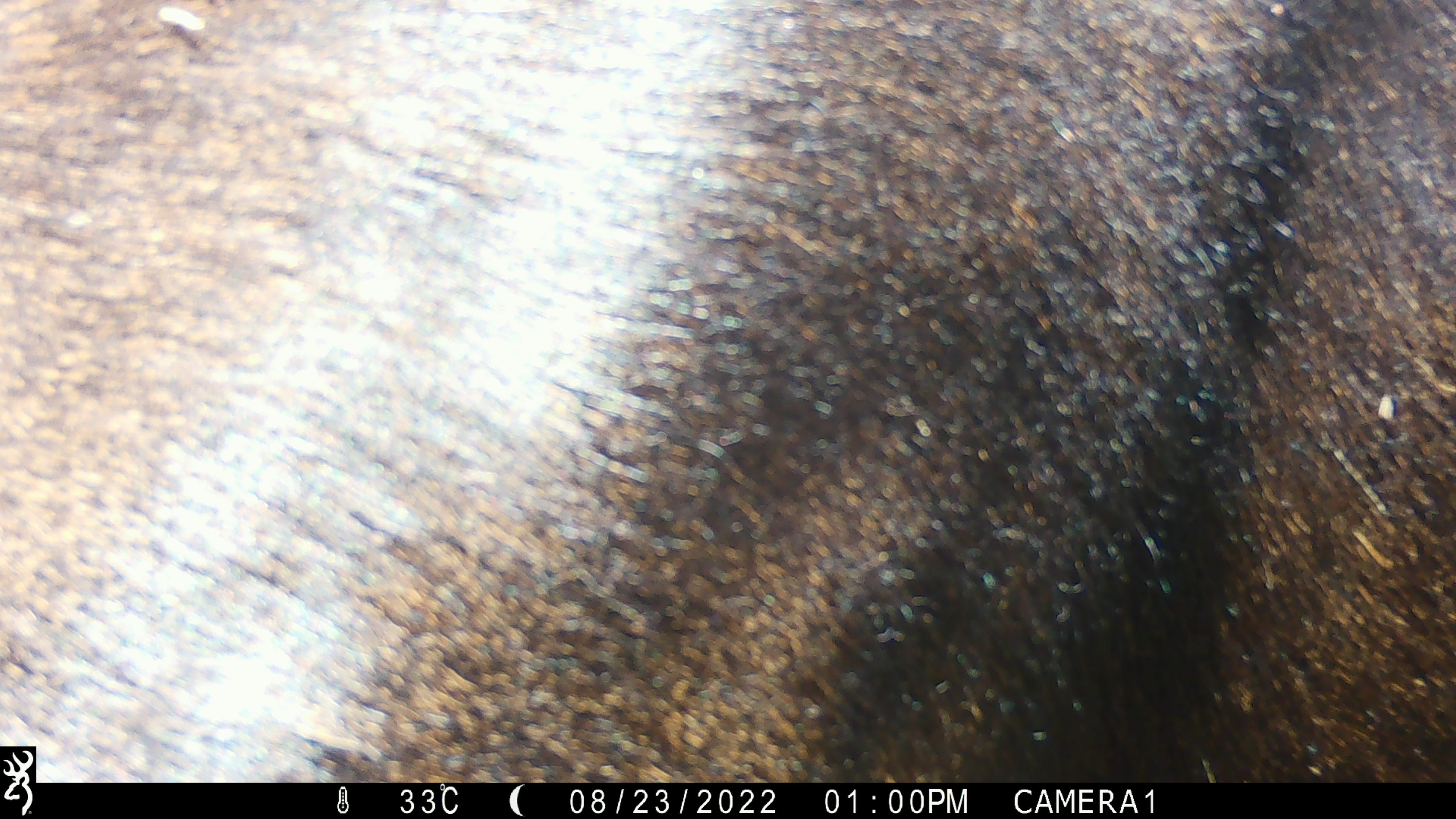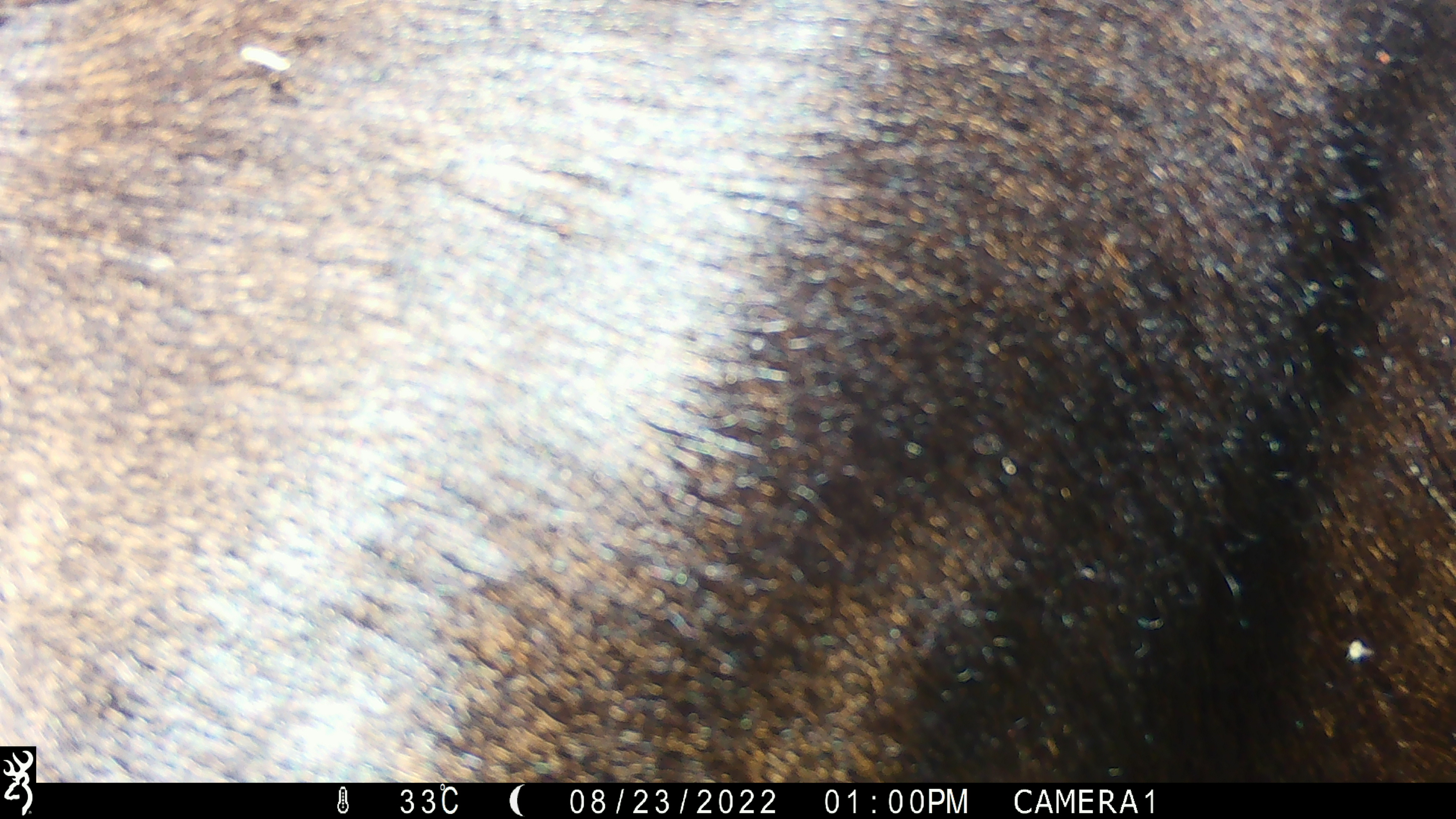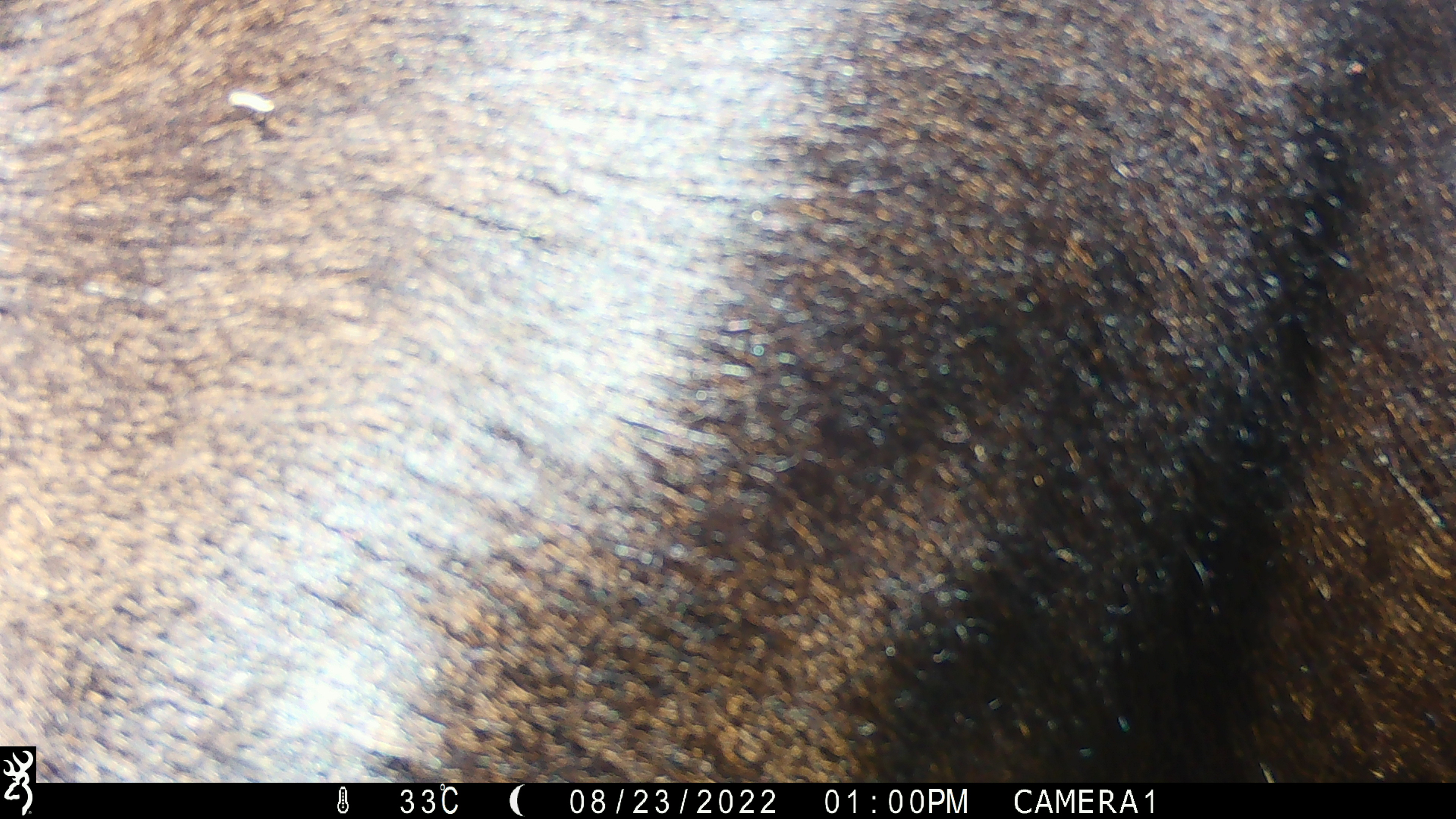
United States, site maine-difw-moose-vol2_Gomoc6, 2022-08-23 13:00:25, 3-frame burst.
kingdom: Animalia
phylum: Chordata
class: Mammalia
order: Artiodactyla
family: Cervidae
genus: Alces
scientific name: Alces alces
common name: moose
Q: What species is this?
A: Moose (Alces alces).